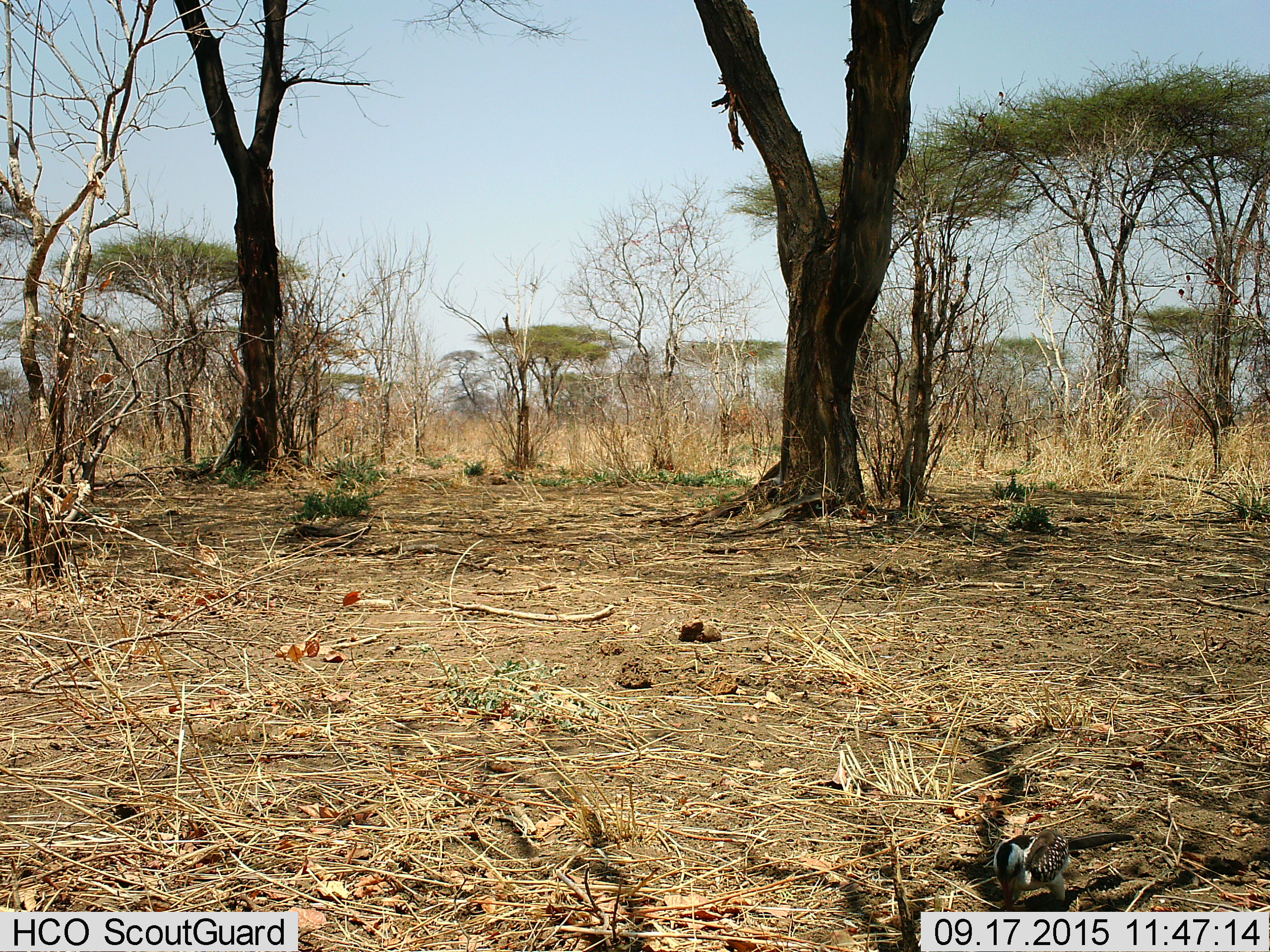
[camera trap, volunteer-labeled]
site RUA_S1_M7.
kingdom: Animalia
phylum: Chordata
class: Aves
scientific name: Aves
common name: bird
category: birdother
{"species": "birdother (bird) (Aves)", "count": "1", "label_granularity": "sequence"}